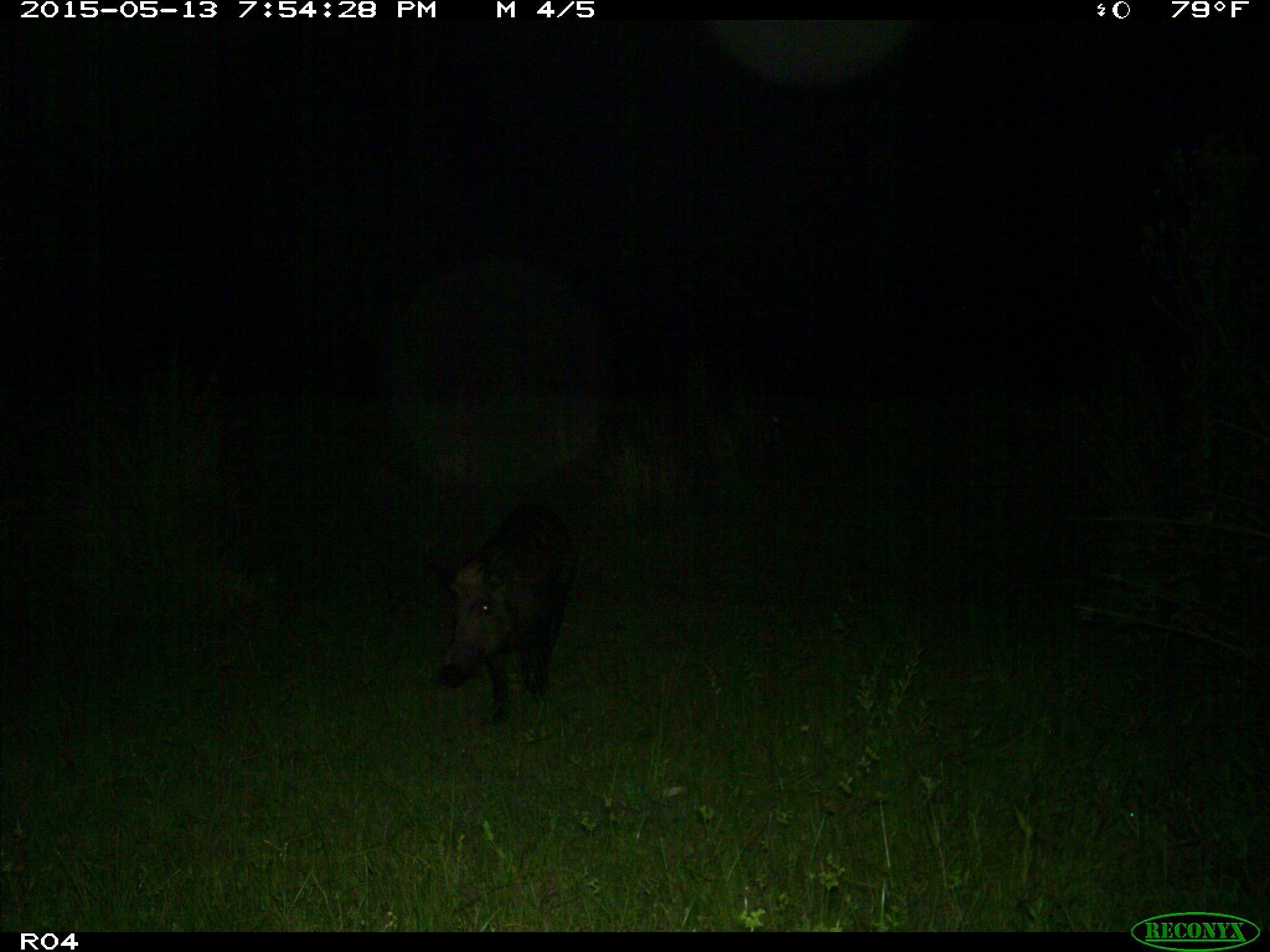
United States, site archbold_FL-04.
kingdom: Animalia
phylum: Chordata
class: Mammalia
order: Artiodactyla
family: Suidae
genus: Sus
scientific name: Sus scrofa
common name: wild boar